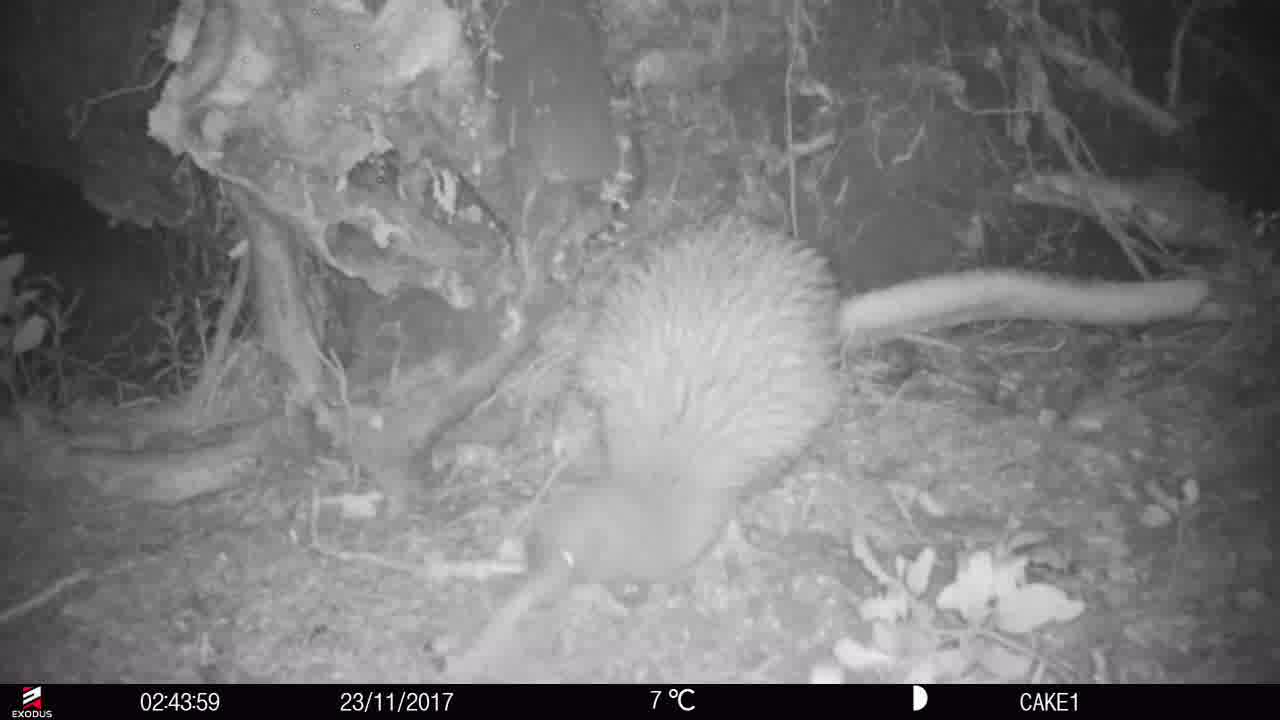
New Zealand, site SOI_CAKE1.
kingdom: Animalia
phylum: Chordata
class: Aves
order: Apterygiformes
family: Apterygidae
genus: Apteryx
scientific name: Apteryx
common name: kiwi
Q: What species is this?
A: Kiwi (Apteryx).